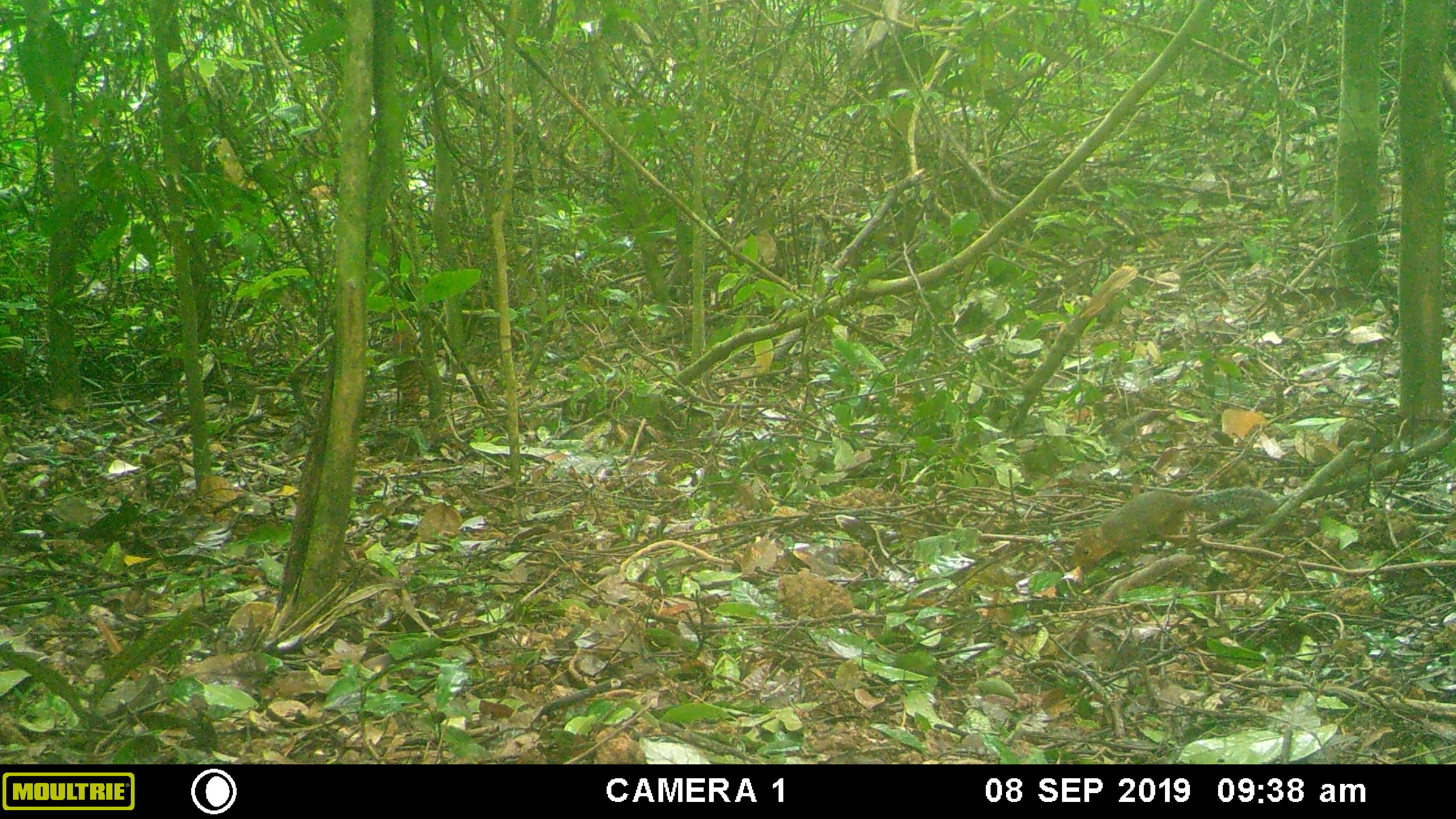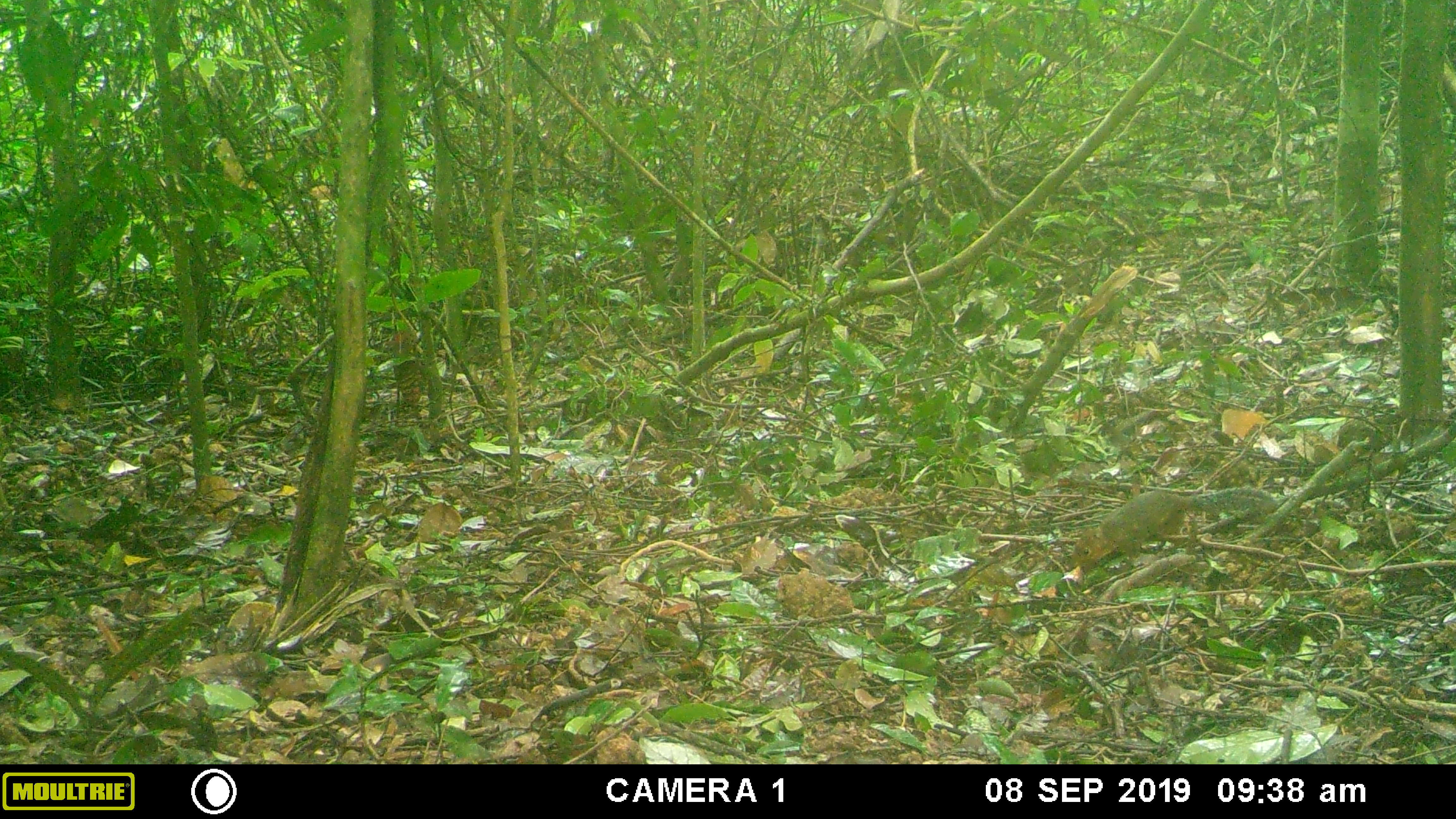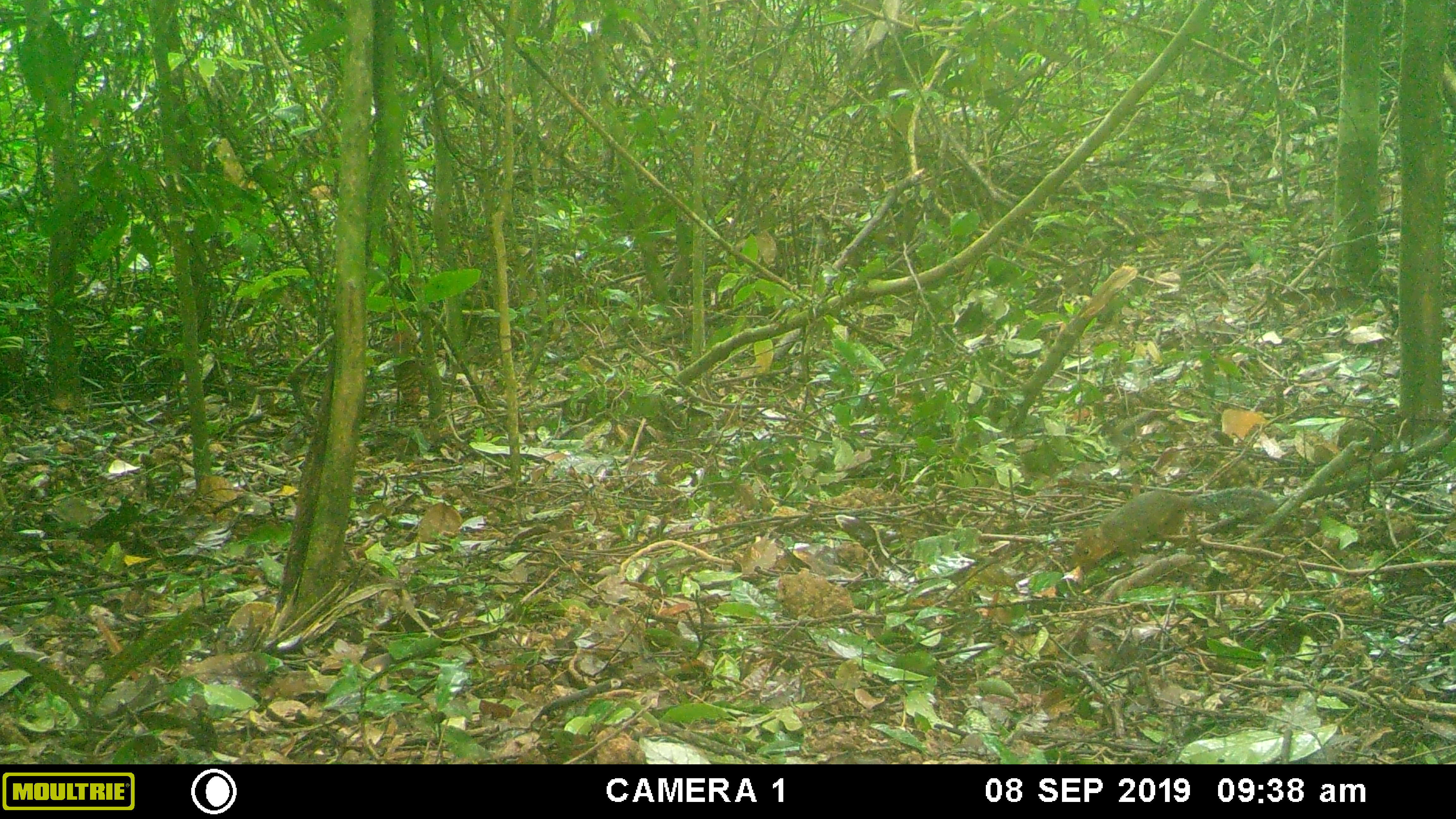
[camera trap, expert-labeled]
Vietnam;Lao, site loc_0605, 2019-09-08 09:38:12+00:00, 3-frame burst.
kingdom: Animalia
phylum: Chordata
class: Aves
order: Galliformes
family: Phasianidae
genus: Polyplectron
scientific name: Polyplectron bicalcaratum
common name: gray peacock-pheasant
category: grey peacock pheasant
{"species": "grey peacock pheasant (gray peacock-pheasant) (Polyplectron bicalcaratum)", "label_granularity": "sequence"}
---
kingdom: Animalia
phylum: Chordata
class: Mammalia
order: Rodentia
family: Sciuridae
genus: Dremomys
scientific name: Dremomys rufigenis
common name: red-cheeked squirrel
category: red cheeked squirrel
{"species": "red cheeked squirrel (red-cheeked squirrel) (Dremomys rufigenis)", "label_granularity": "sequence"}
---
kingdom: Animalia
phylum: Chordata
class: Aves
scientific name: Aves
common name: bird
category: unidentified bird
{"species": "unidentified bird (bird) (Aves)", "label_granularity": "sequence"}